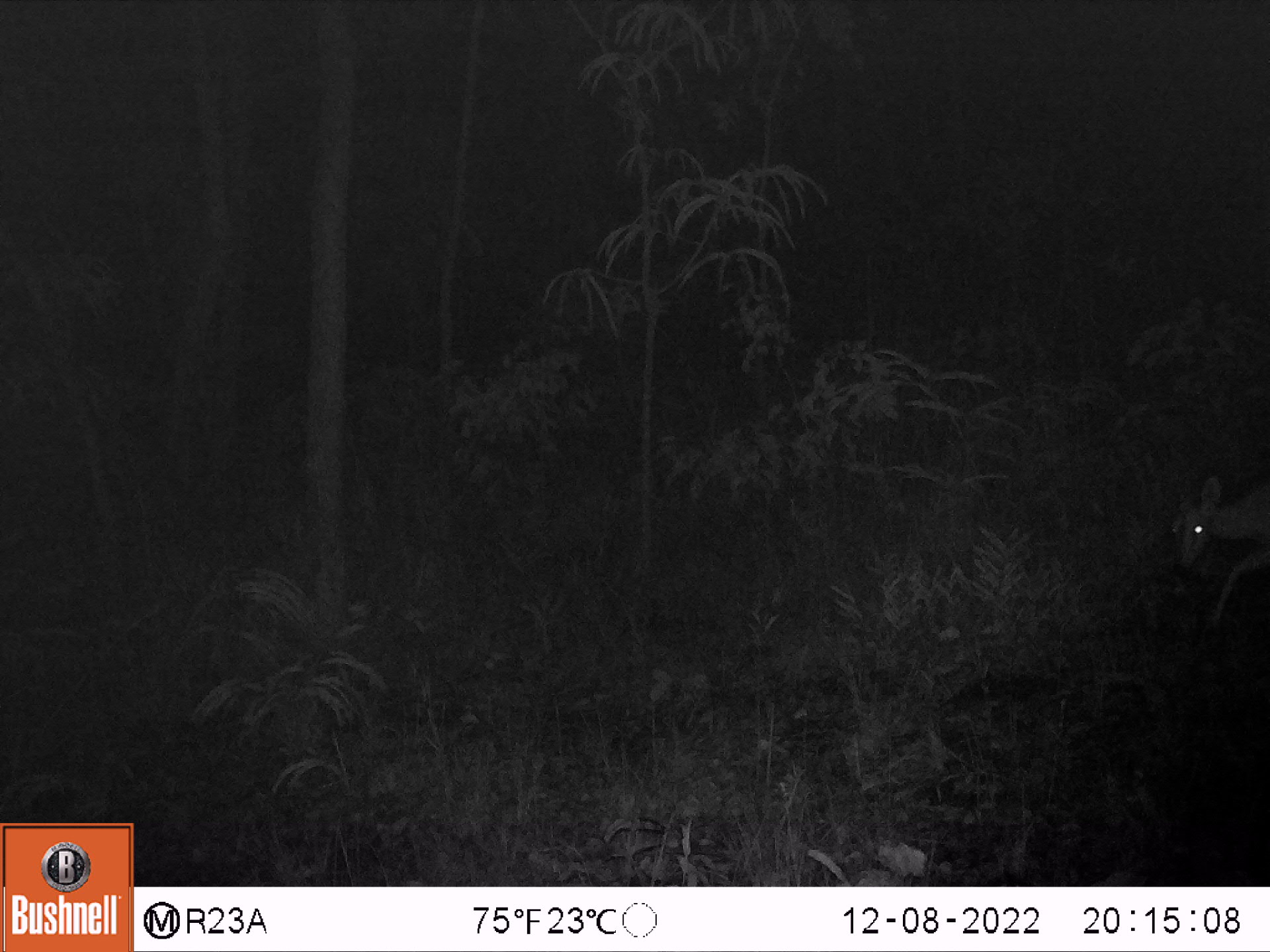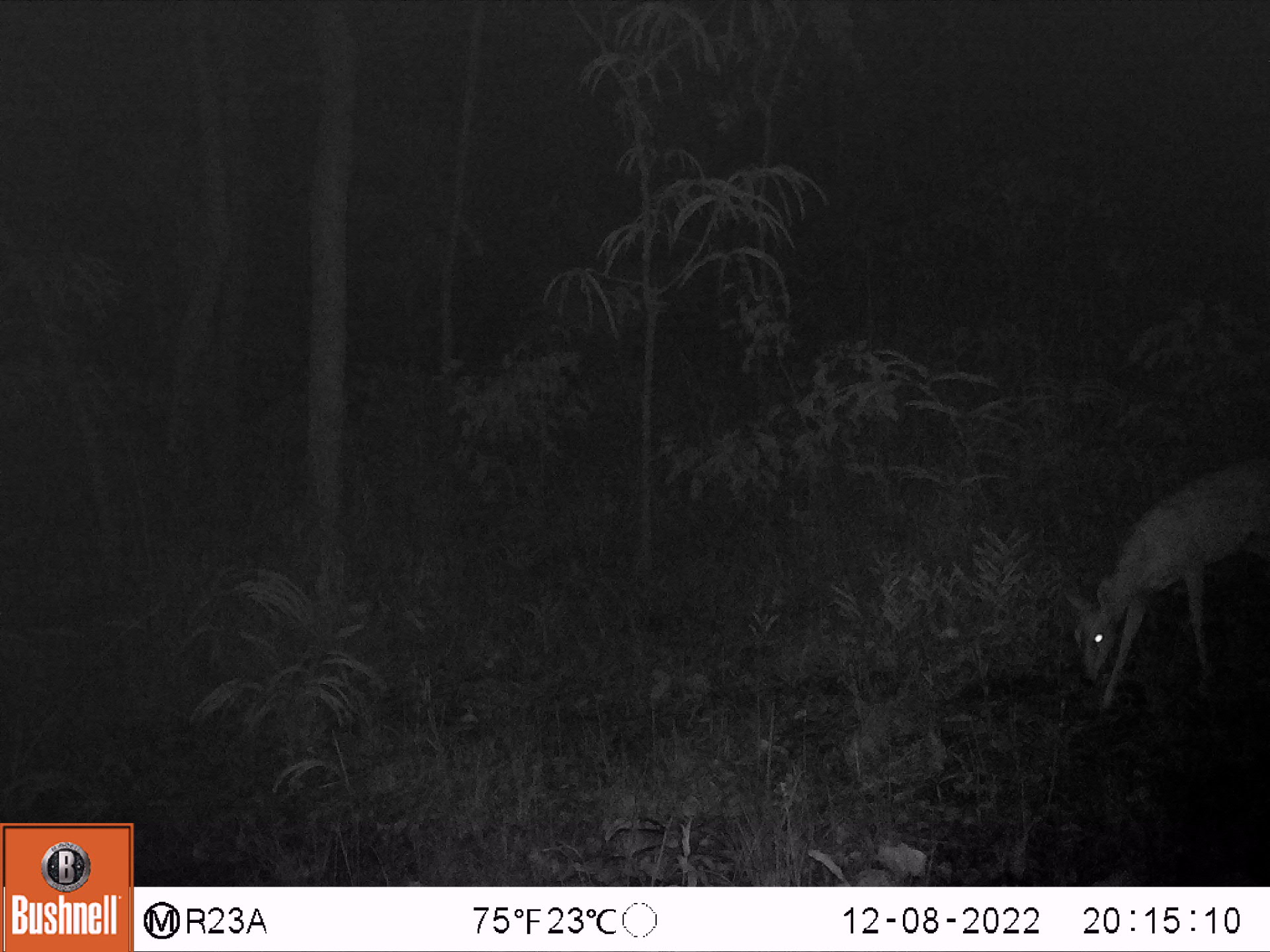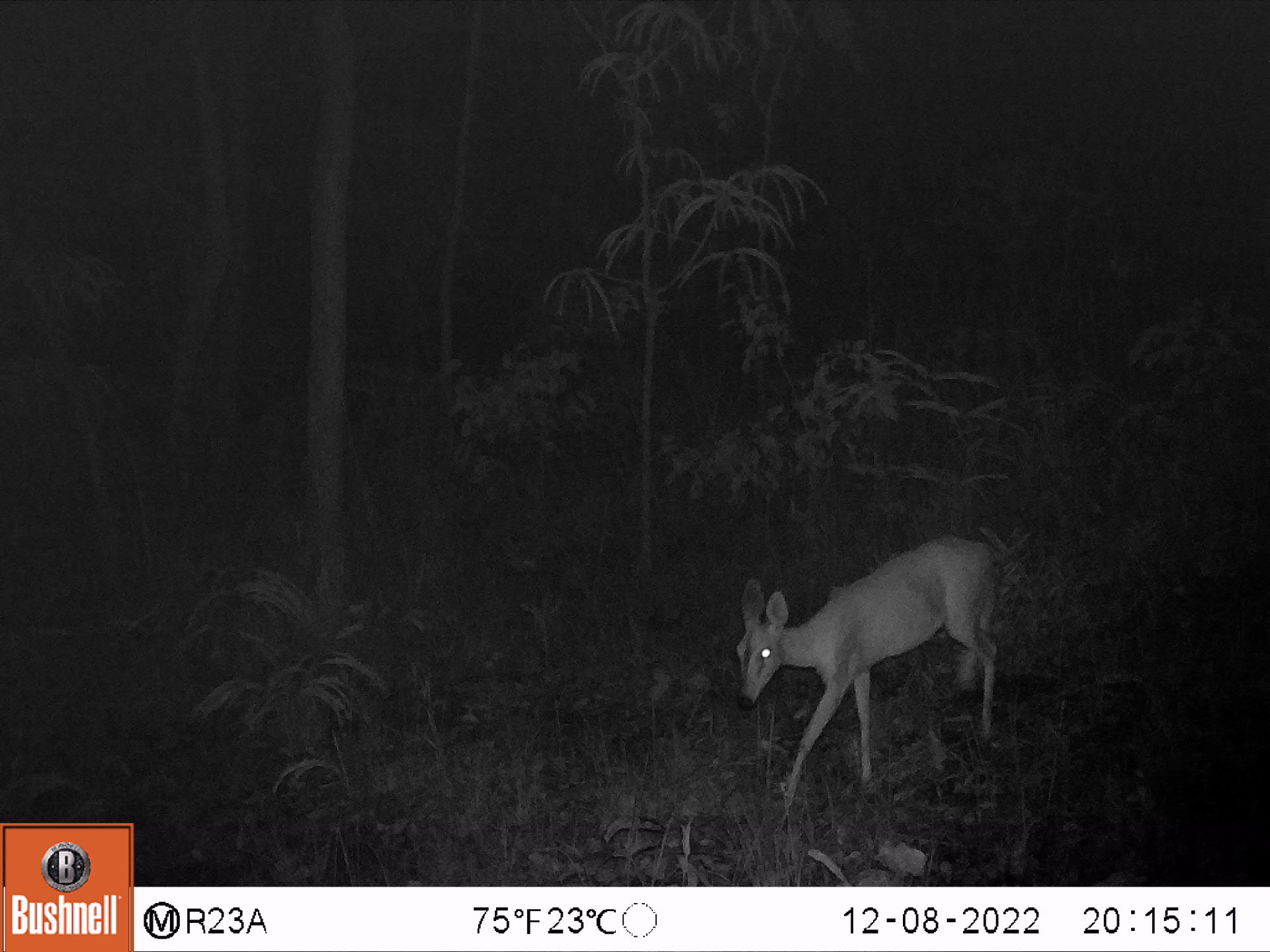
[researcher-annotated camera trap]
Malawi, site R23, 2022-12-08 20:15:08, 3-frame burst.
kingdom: Animalia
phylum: Chordata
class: Mammalia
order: Artiodactyla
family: Bovidae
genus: Sylvicapra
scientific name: Sylvicapra grimmia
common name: common duiker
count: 1